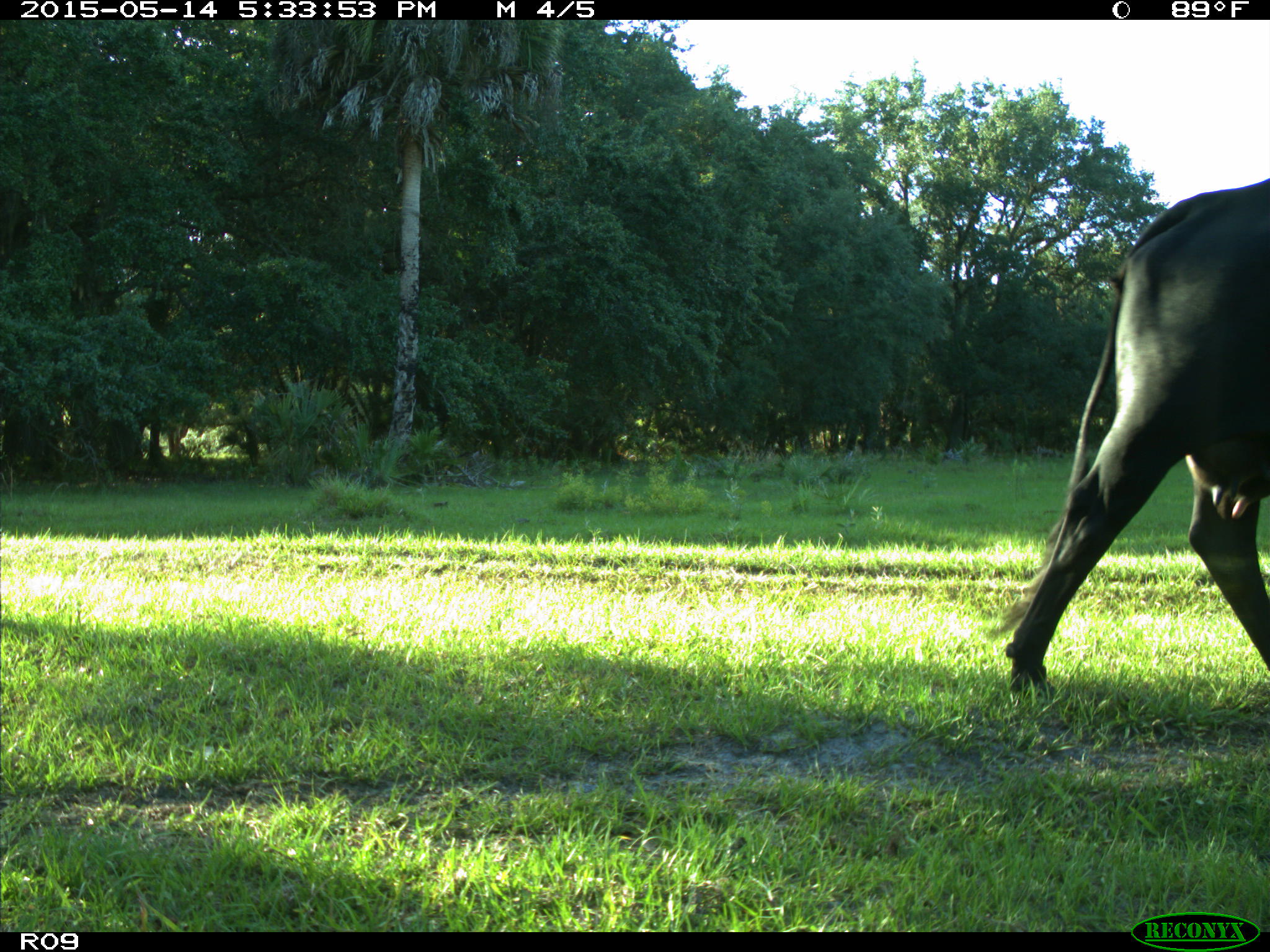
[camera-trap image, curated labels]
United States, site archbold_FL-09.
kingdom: Animalia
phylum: Chordata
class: Mammalia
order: Artiodactyla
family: Bovidae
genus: Bos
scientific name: Bos taurus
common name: domestic cow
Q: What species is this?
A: Bos taurus (domestic cow).